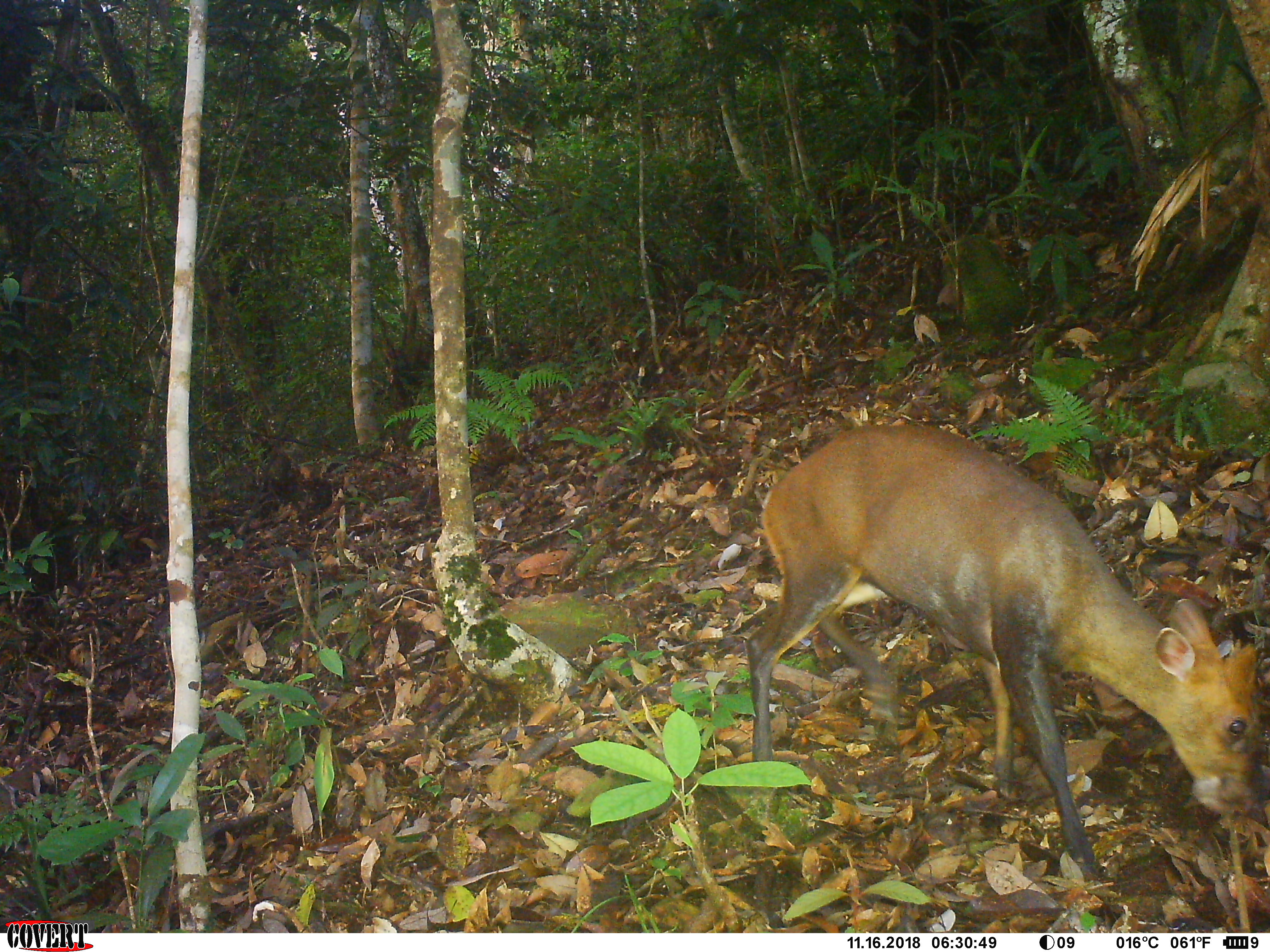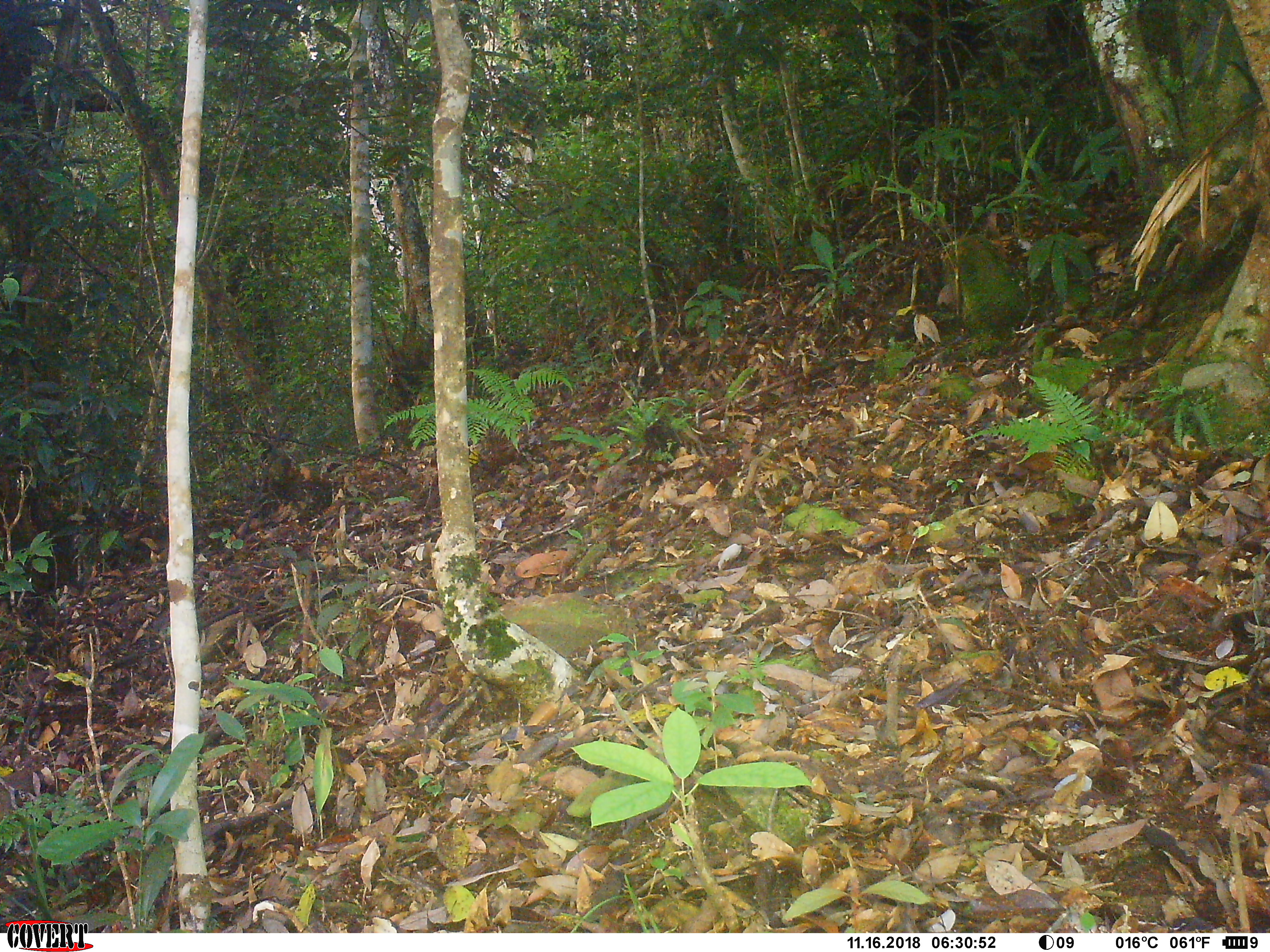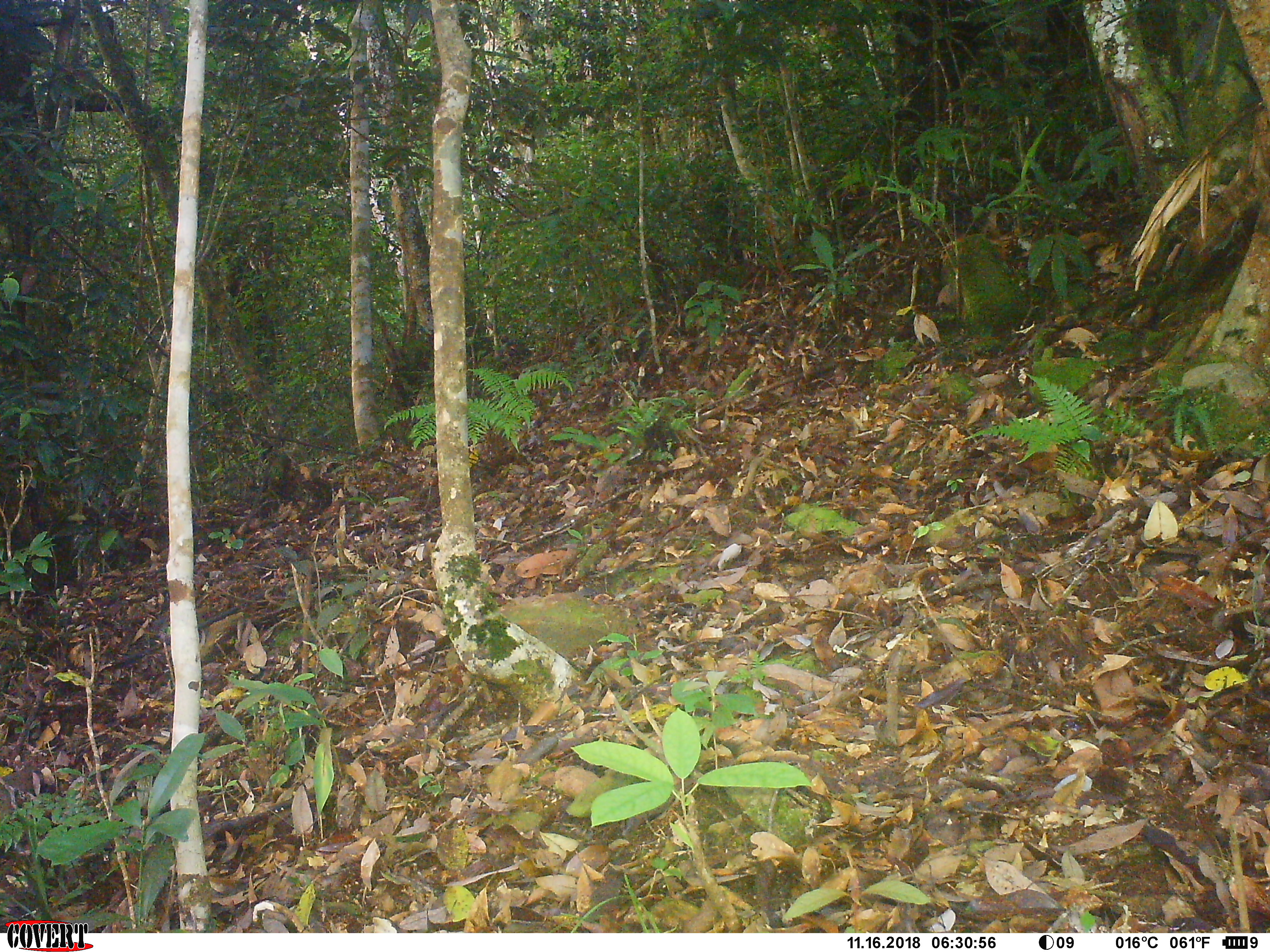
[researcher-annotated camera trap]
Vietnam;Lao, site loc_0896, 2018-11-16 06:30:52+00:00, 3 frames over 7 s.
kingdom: Animalia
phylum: Chordata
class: Mammalia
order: Artiodactyla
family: Cervidae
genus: Muntiacus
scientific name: Muntiacus rooseveltorum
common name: roosevelt's muntjac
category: roosevelts muntjac group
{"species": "roosevelts muntjac group (roosevelt's muntjac) (Muntiacus rooseveltorum)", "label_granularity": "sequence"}